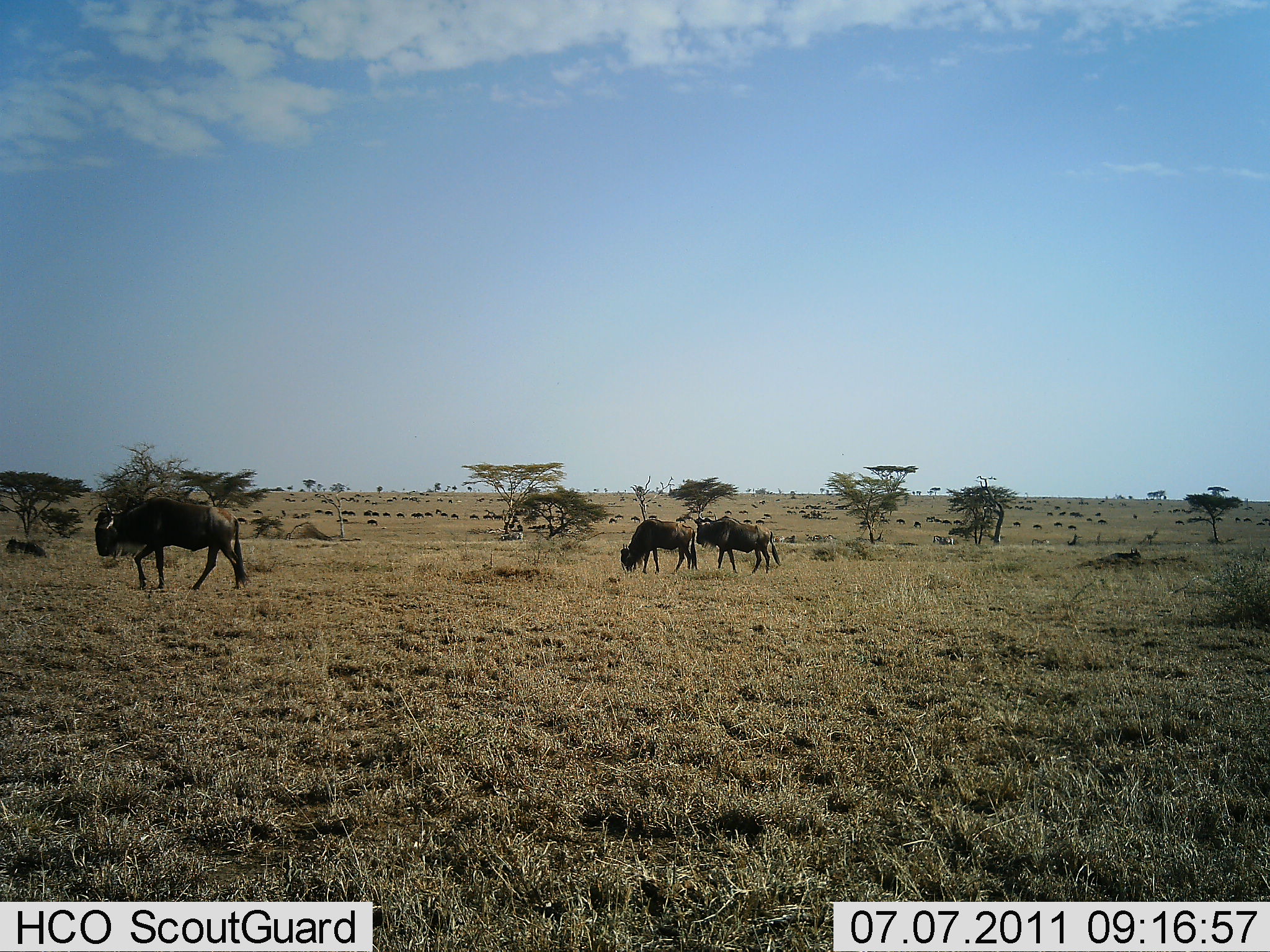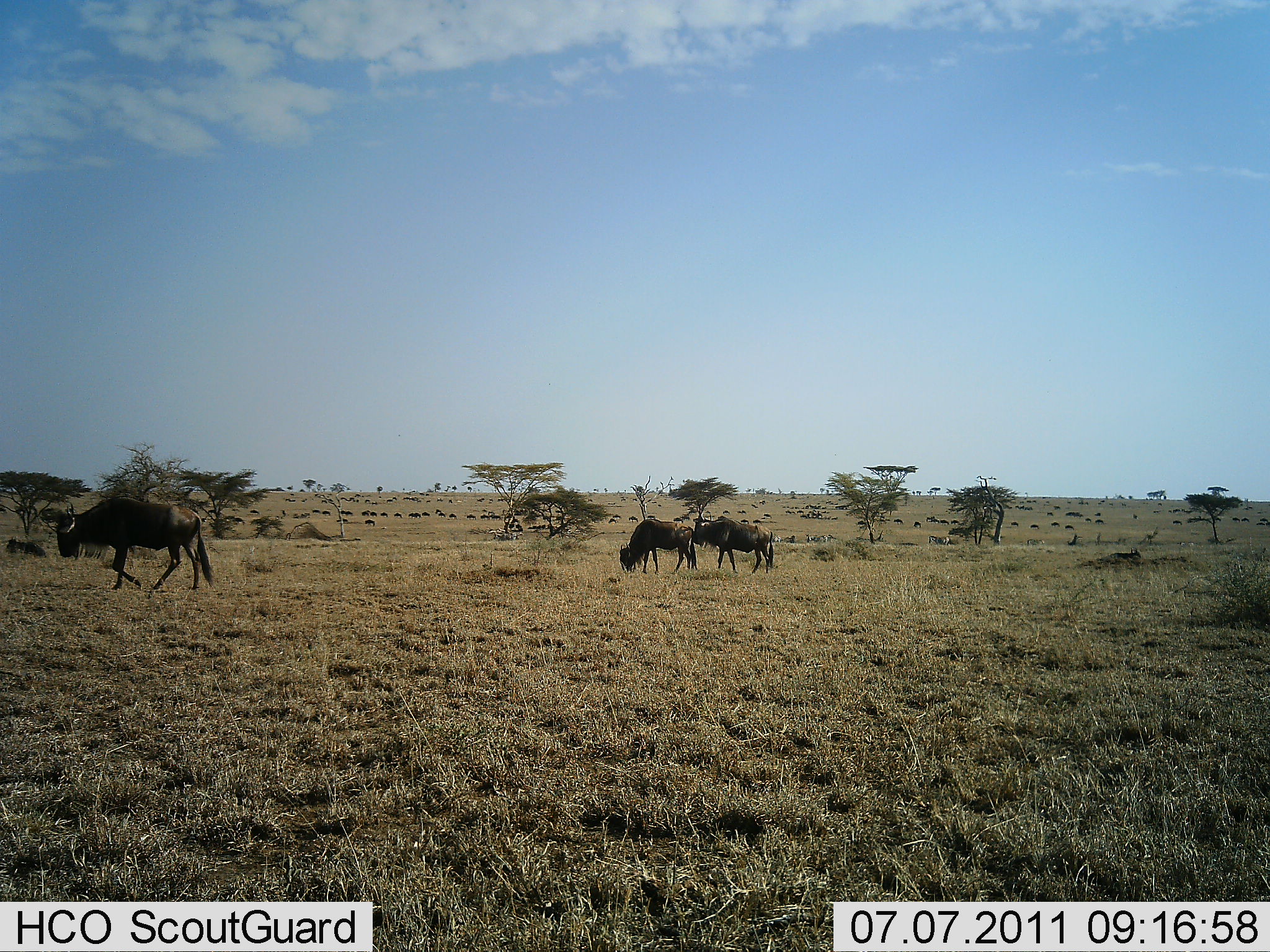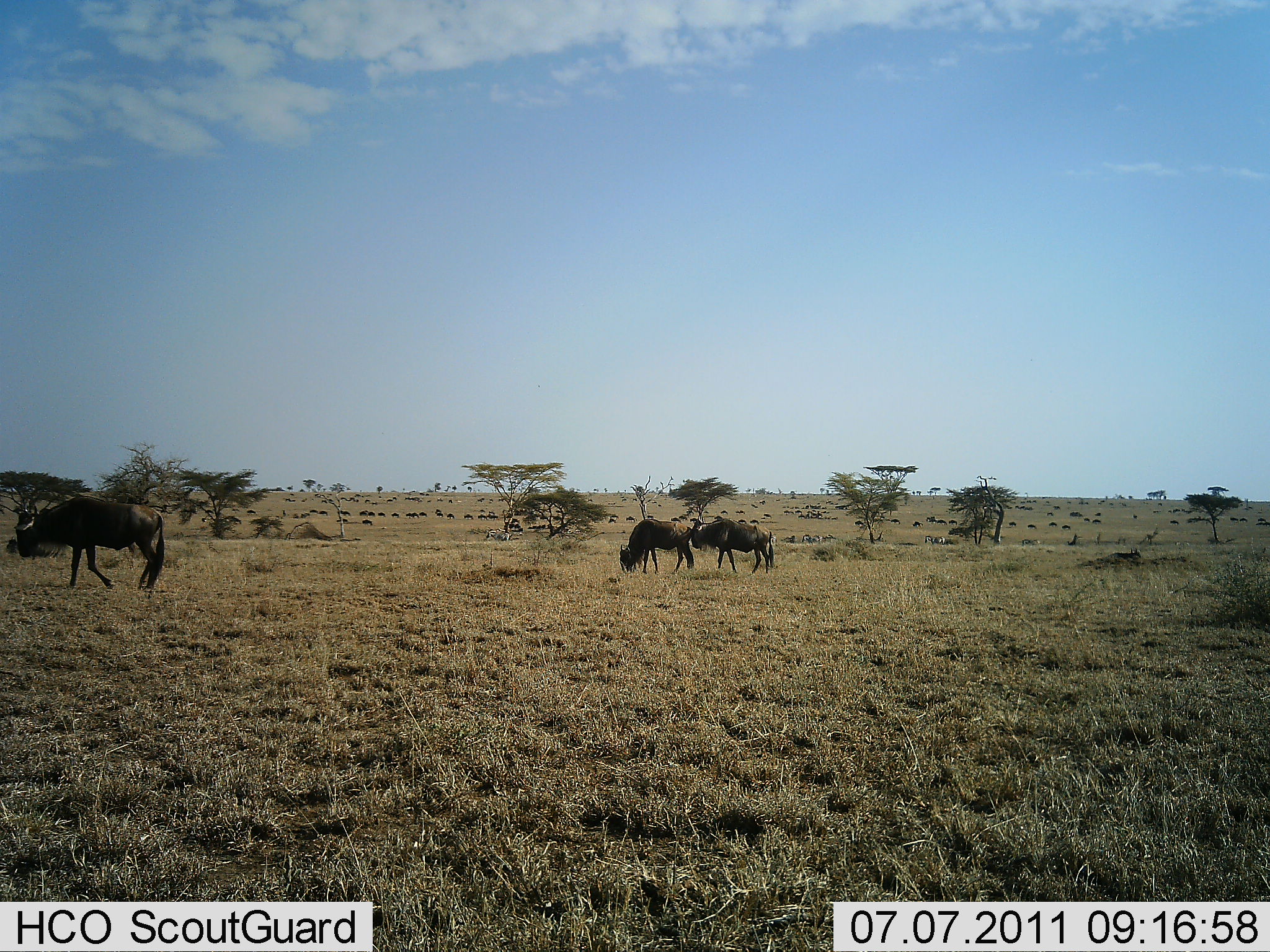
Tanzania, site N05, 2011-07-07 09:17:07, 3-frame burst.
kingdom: Animalia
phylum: Chordata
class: Mammalia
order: Artiodactyla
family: Bovidae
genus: Connochaetes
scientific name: Connochaetes taurinus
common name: blue wildebeest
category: wildebeest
Wildebeest (blue wildebeest) (Connochaetes taurinus), count 51+. Behavior (volunteer vote fractions): standing 20%, resting 0%, moving 80%, interacting 0%. Young present (vote fraction): 0%. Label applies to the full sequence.